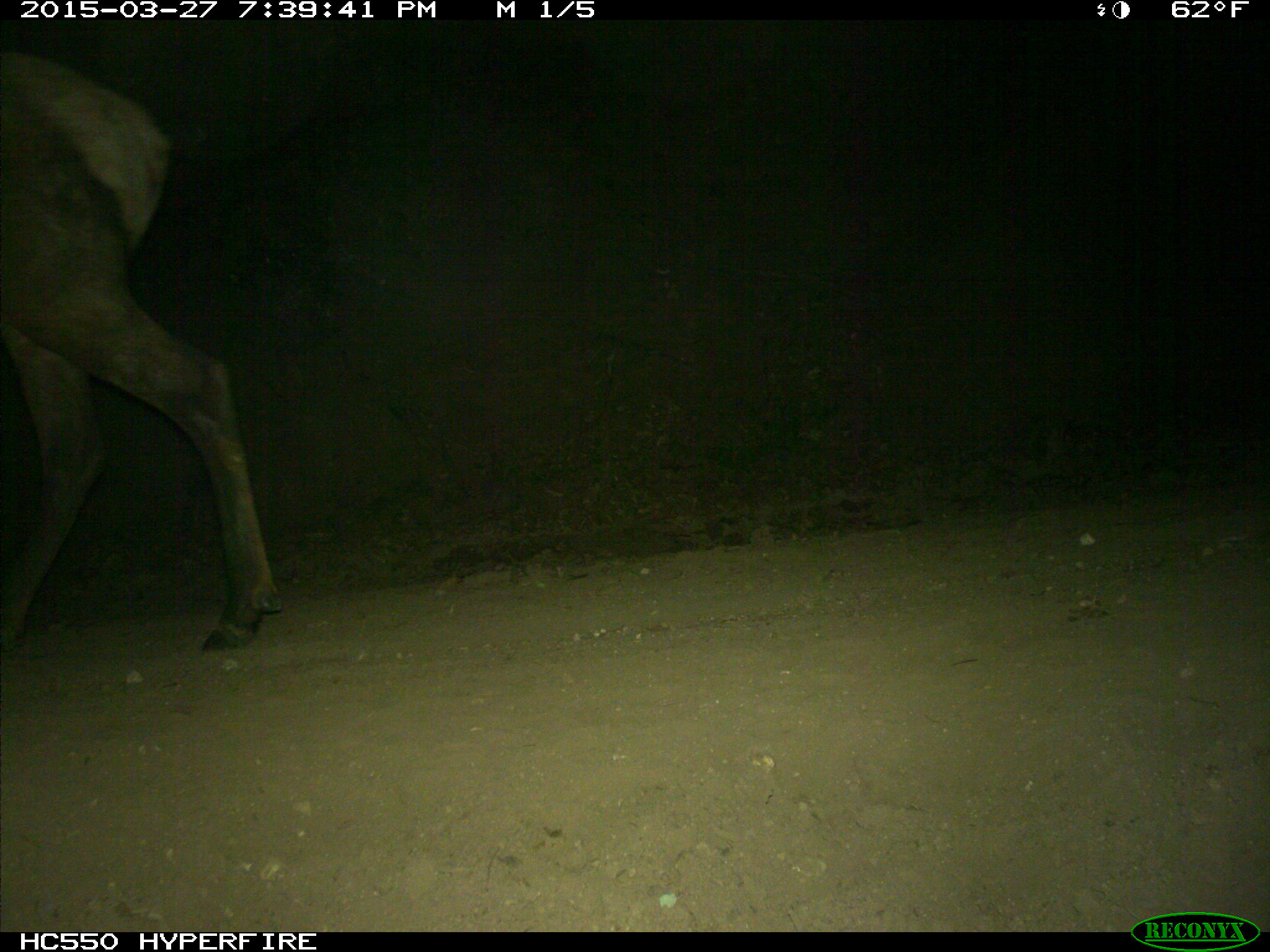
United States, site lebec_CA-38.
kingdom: Animalia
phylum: Chordata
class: Mammalia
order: Artiodactyla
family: Cervidae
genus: Cervus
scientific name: Cervus canadensis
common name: elk